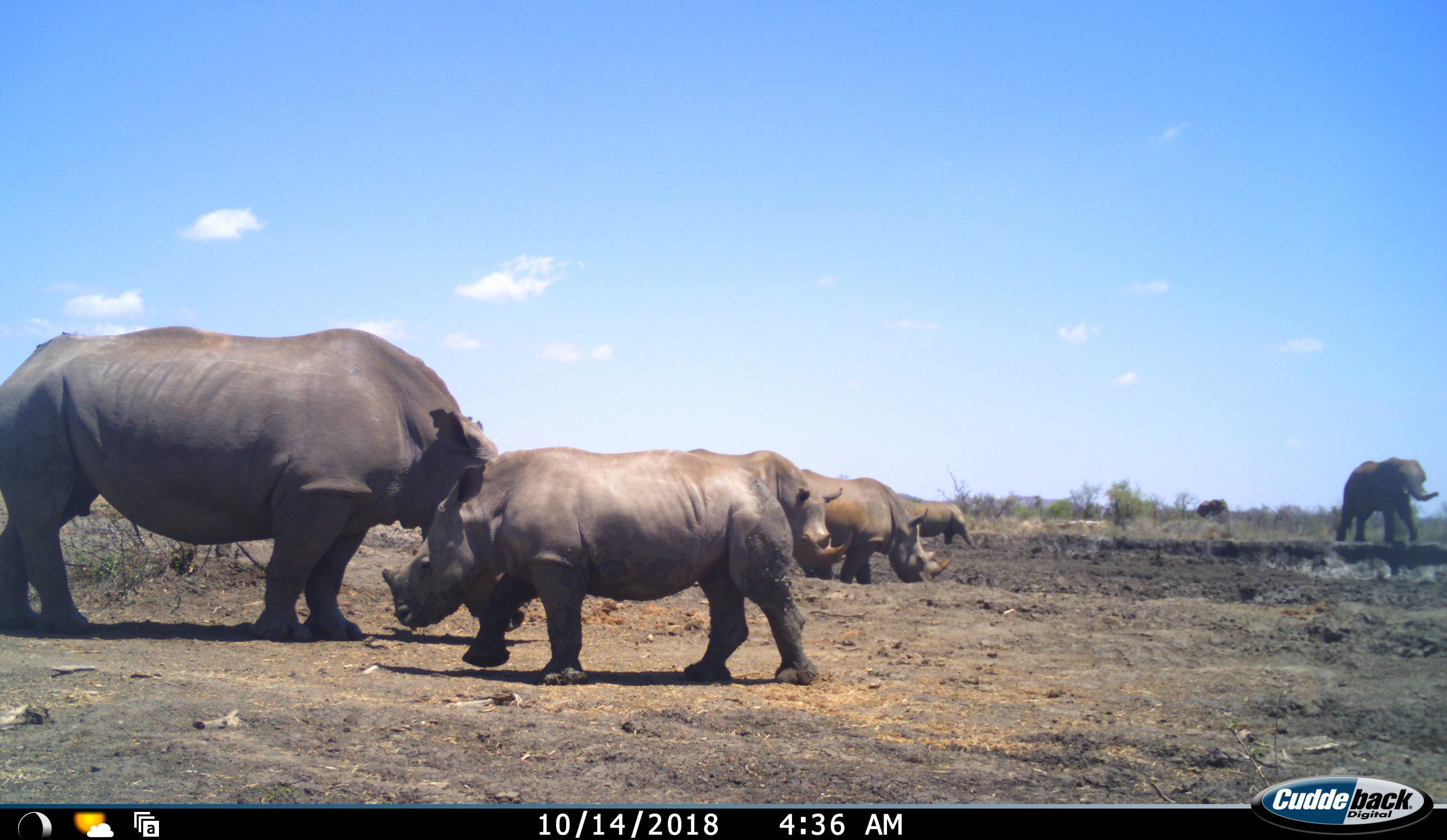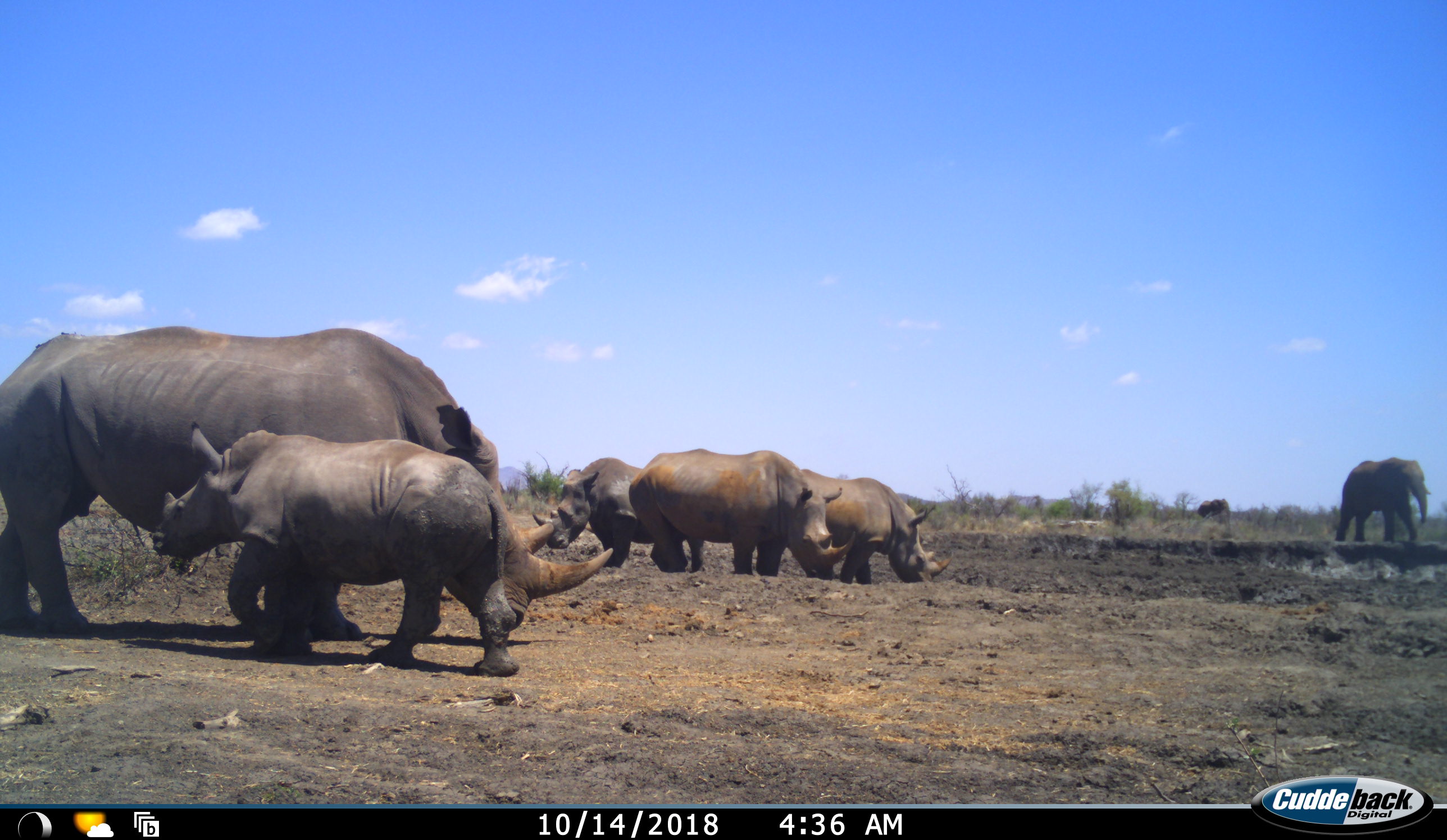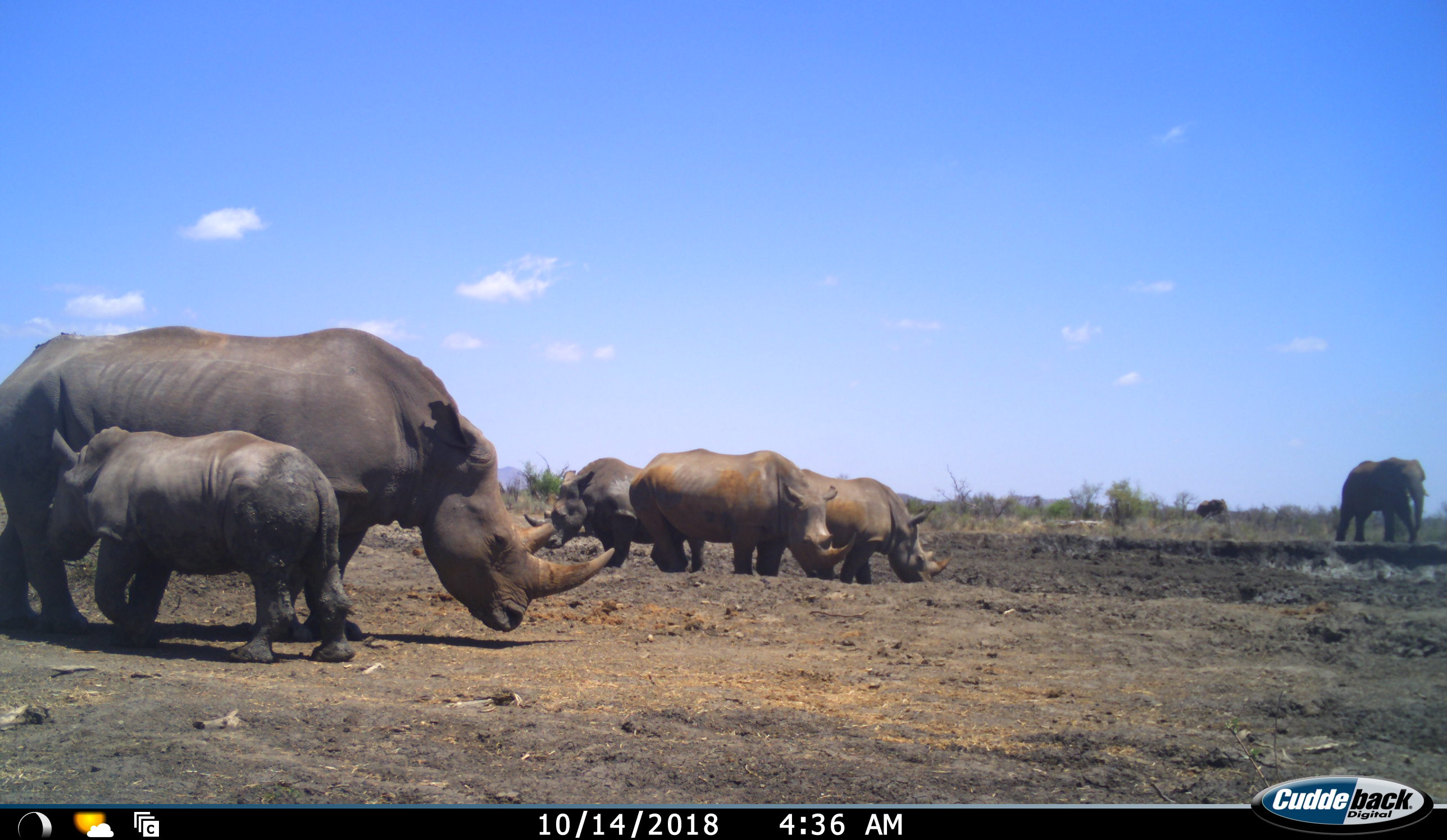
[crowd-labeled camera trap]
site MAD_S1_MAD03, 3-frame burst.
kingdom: Animalia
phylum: Chordata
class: Mammalia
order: Proboscidea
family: Elephantidae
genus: Loxodonta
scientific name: Loxodonta africana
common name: african bush elephant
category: elephant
Elephant (african bush elephant) (Loxodonta africana), count 2. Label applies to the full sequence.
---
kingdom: Animalia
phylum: Chordata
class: Mammalia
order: Perissodactyla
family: Rhinocerotidae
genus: Ceratotherium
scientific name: Ceratotherium simum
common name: white rhinoceros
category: rhinoceroswhite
Rhinoceroswhite (white rhinoceros) (Ceratotherium simum), count 5. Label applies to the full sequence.